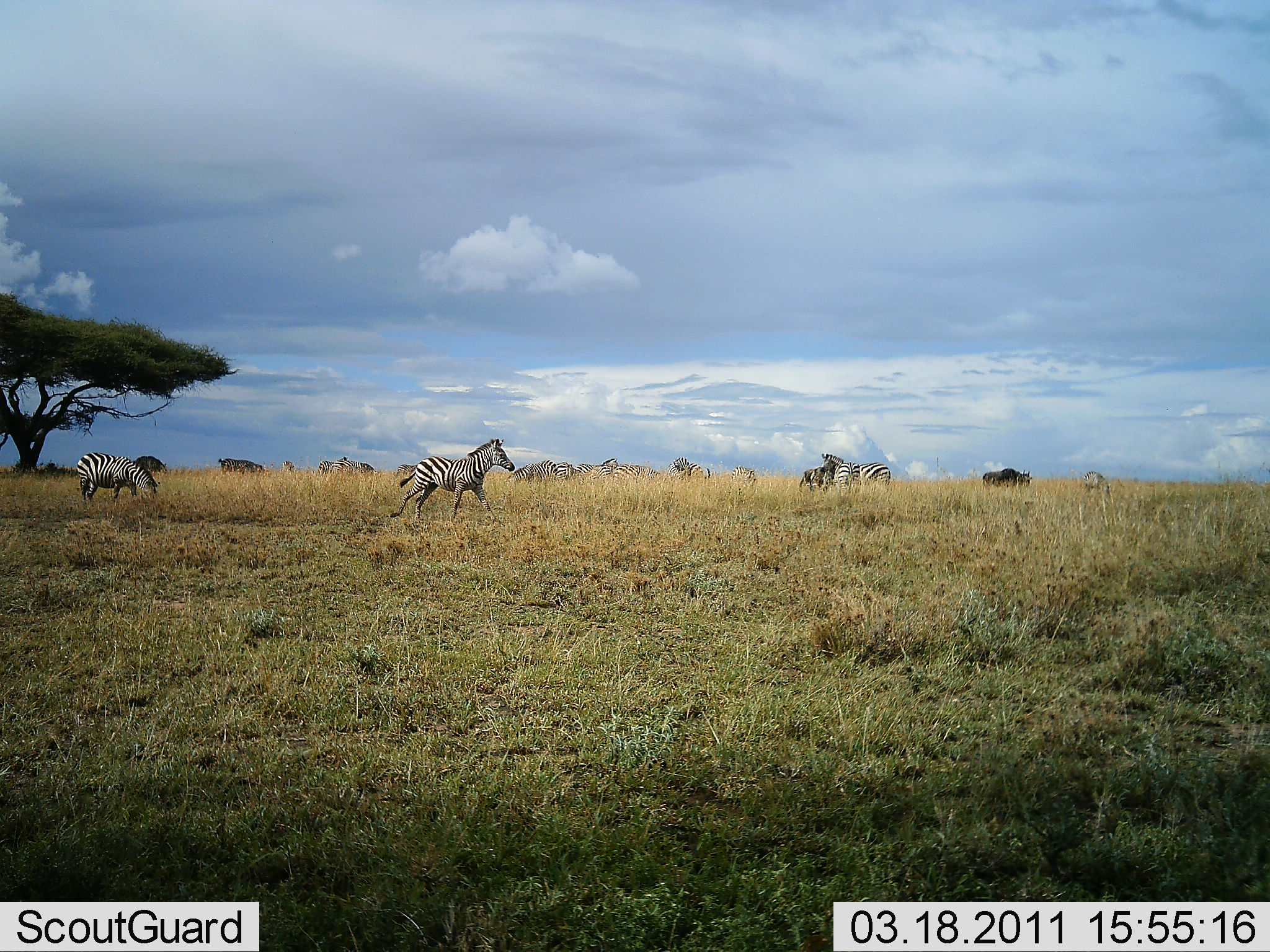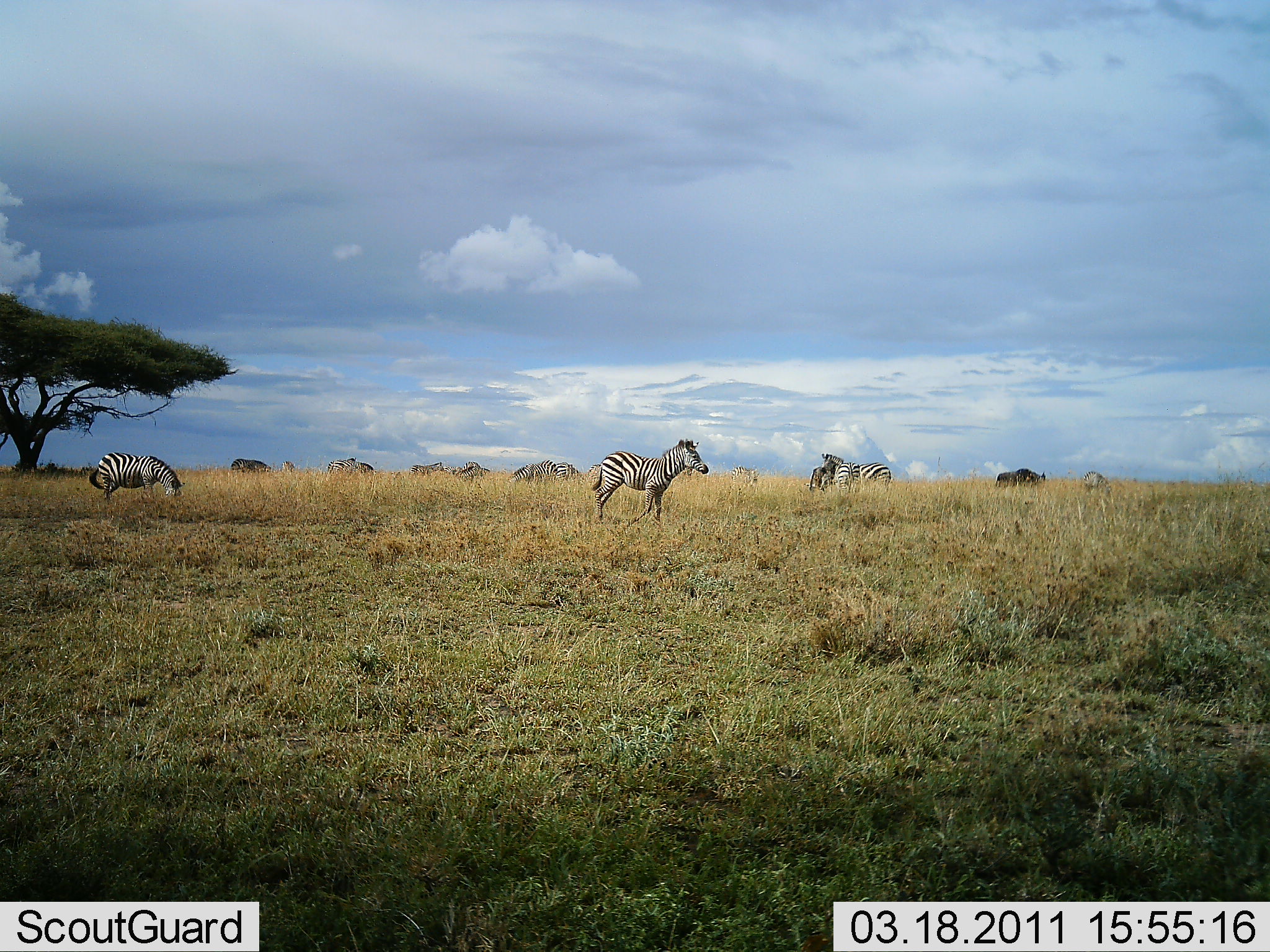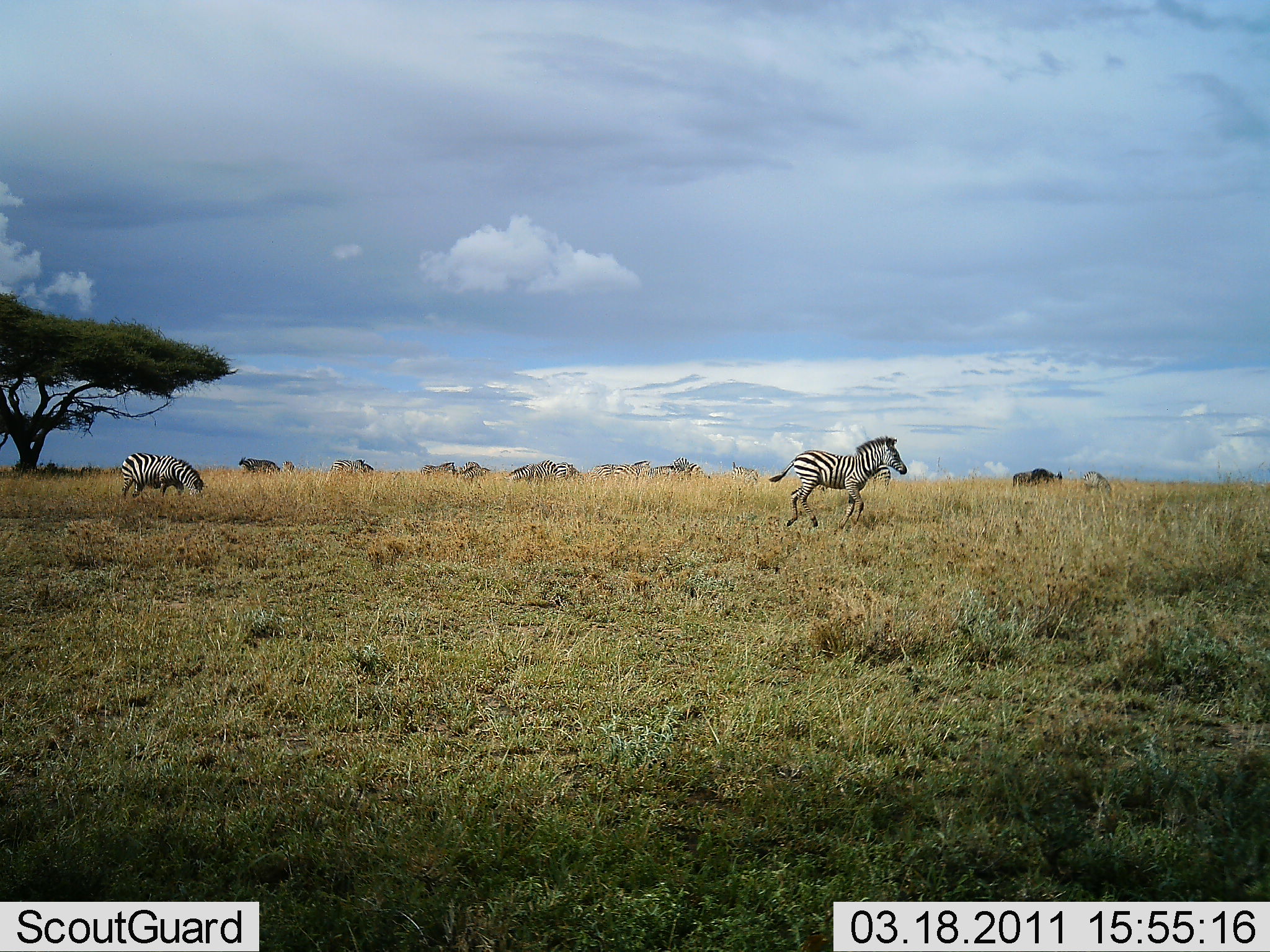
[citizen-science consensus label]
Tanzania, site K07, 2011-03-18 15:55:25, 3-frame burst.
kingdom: Animalia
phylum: Chordata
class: Mammalia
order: Perissodactyla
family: Equidae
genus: Equus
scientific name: Equus quagga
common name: plains zebra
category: zebra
Zebra (plains zebra) (Equus quagga), count 8. Behavior (volunteer vote fractions): standing 26%, resting 5%, moving 84%, interacting 16%. Young present (vote fraction): 21%. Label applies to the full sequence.